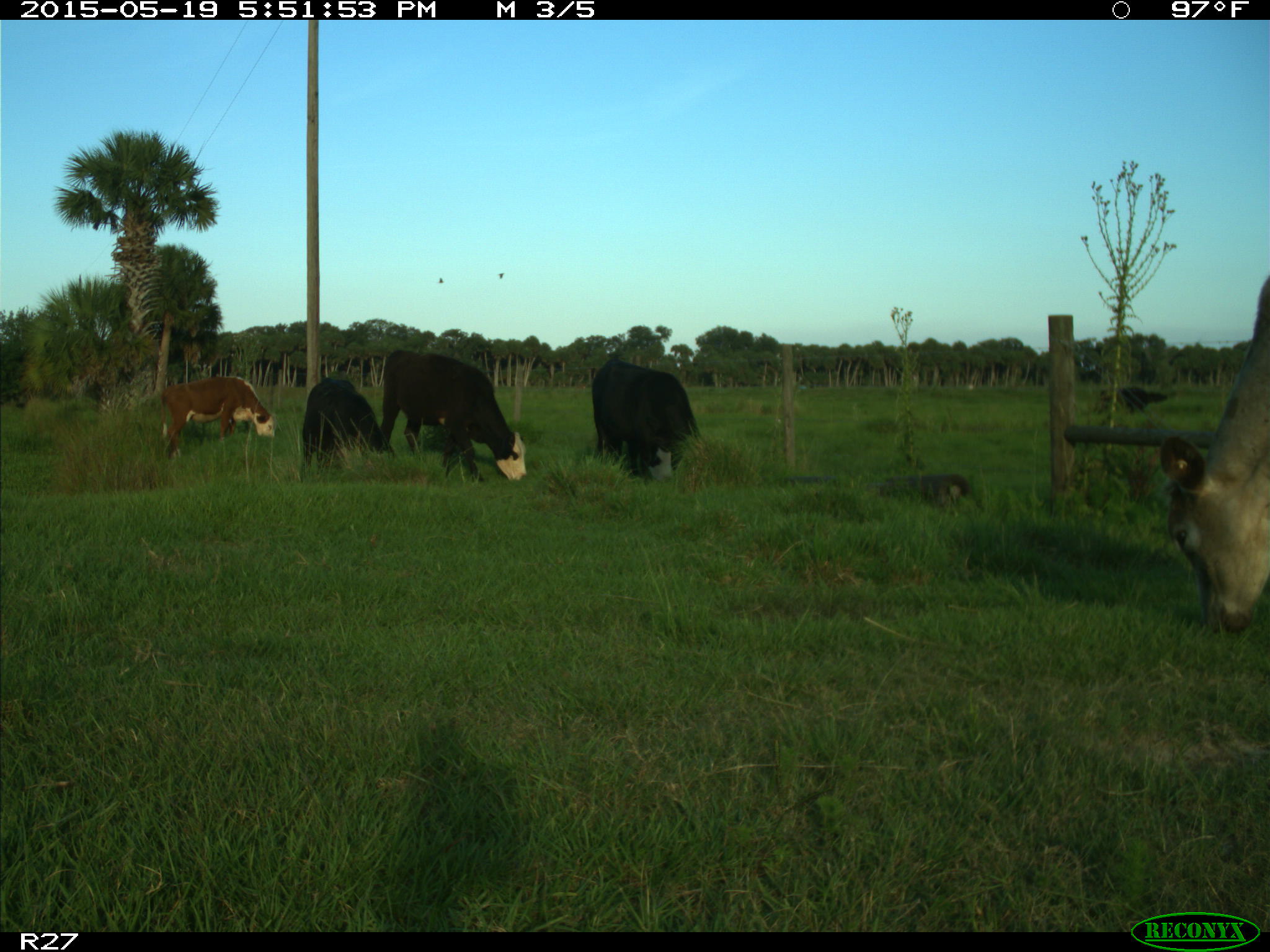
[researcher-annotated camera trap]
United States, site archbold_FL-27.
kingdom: Animalia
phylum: Chordata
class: Mammalia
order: Artiodactyla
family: Bovidae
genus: Bos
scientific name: Bos taurus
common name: domestic cow